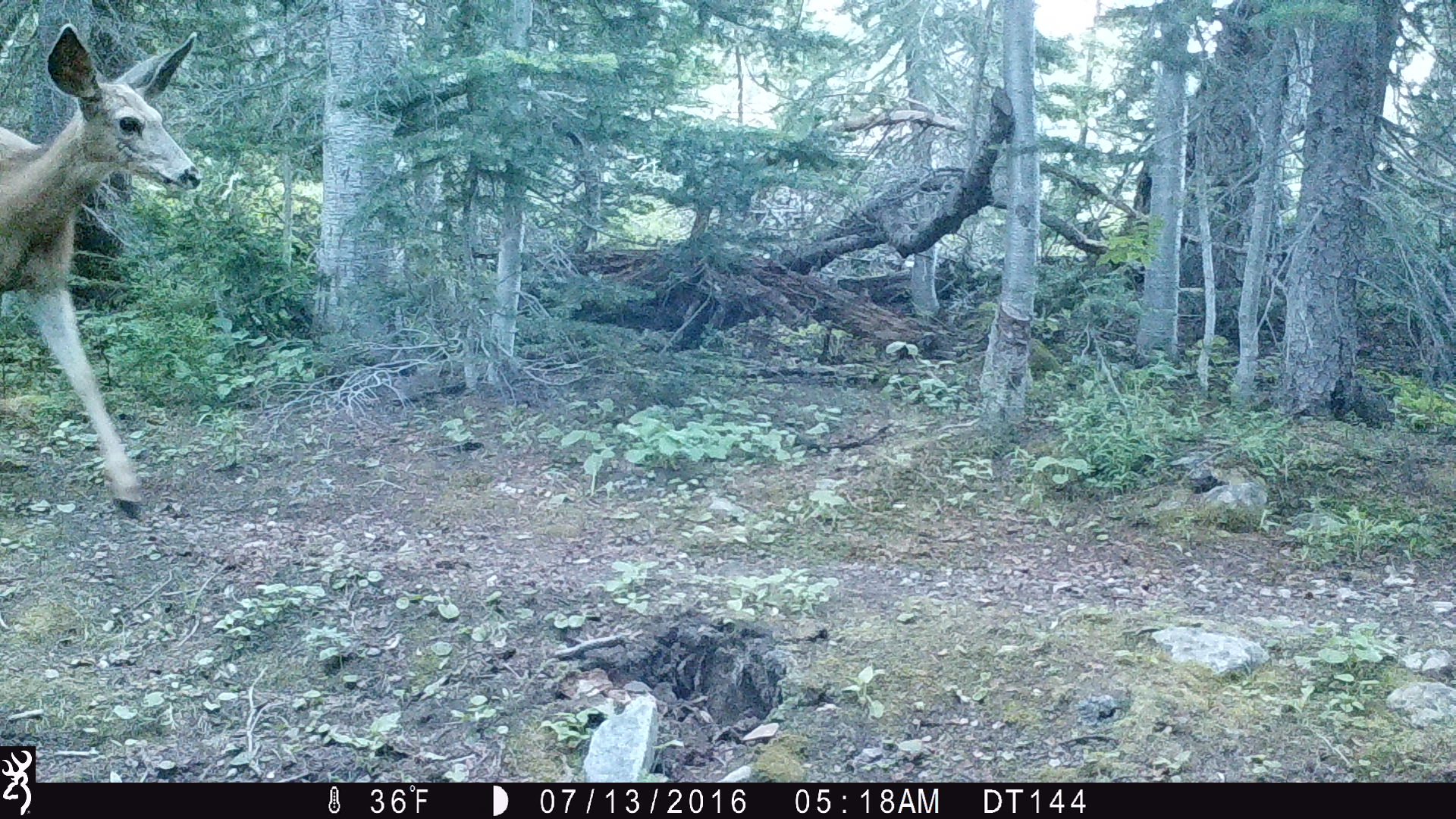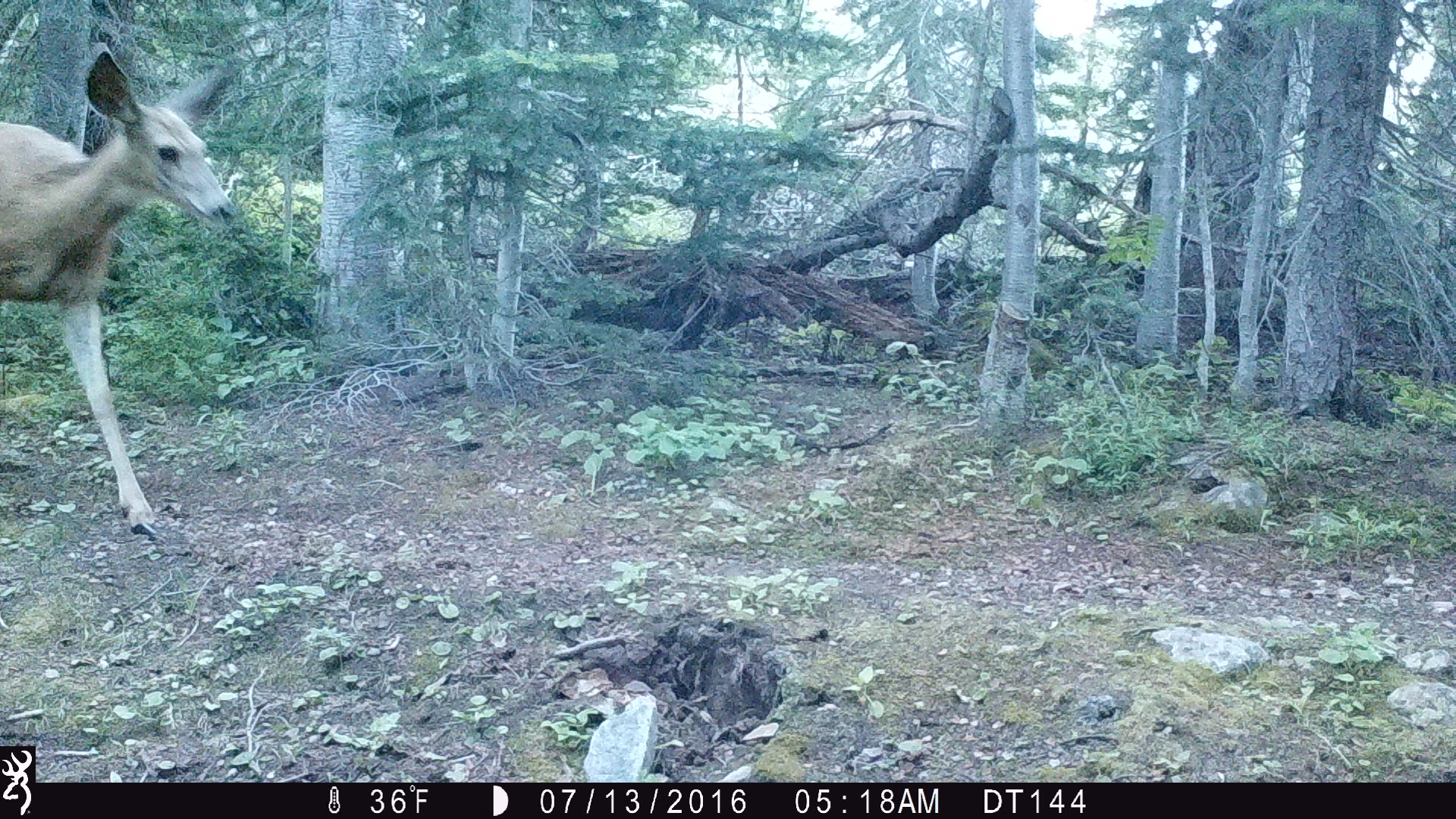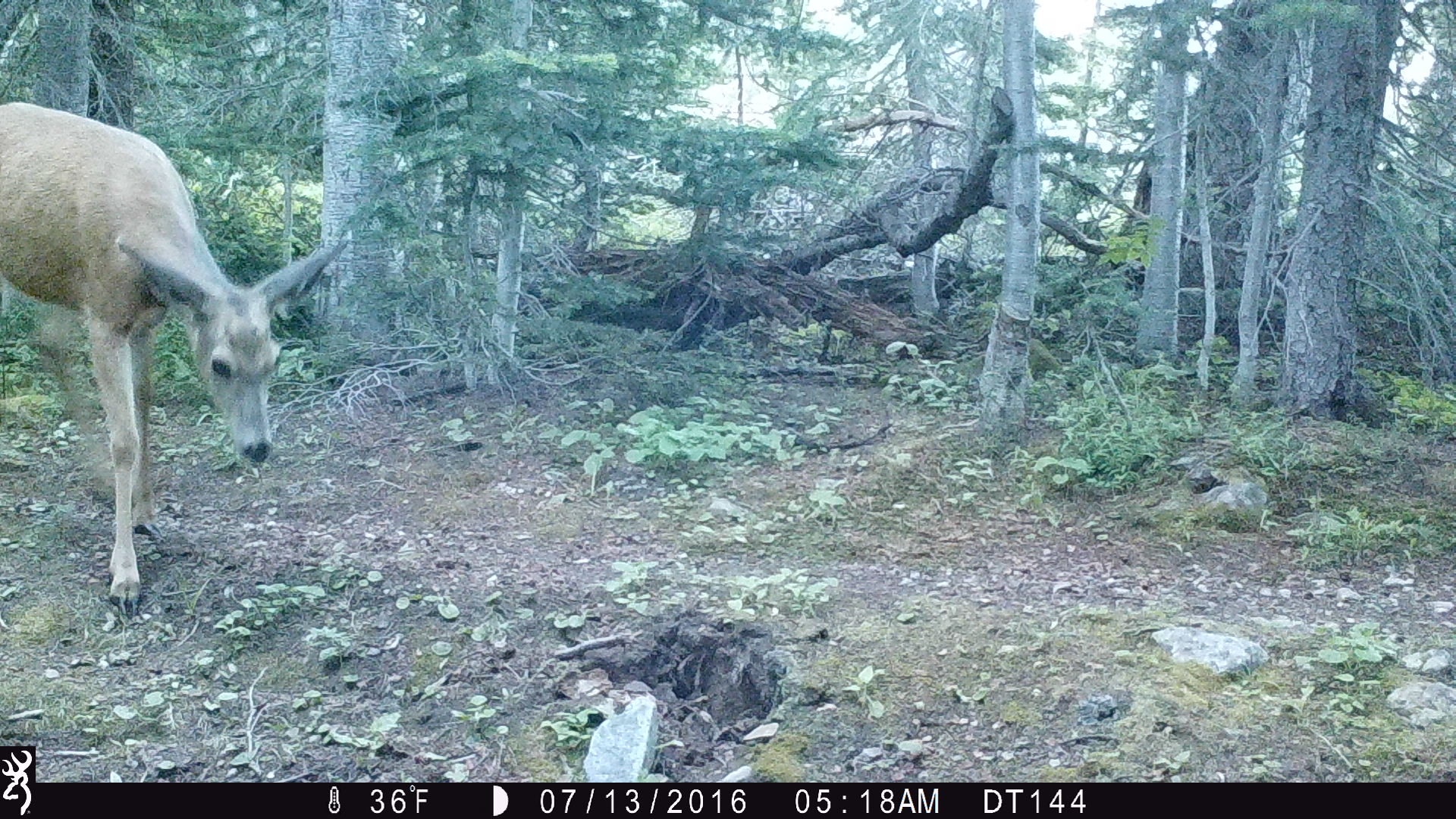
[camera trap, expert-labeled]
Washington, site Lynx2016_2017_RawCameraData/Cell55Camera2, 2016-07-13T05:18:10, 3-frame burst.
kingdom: Animalia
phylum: Chordata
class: Mammalia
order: Artiodactyla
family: Cervidae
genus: Odocoileus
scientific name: Odocoileus hemionus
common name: mule deer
Odocoileus hemionus (mule deer). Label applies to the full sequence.